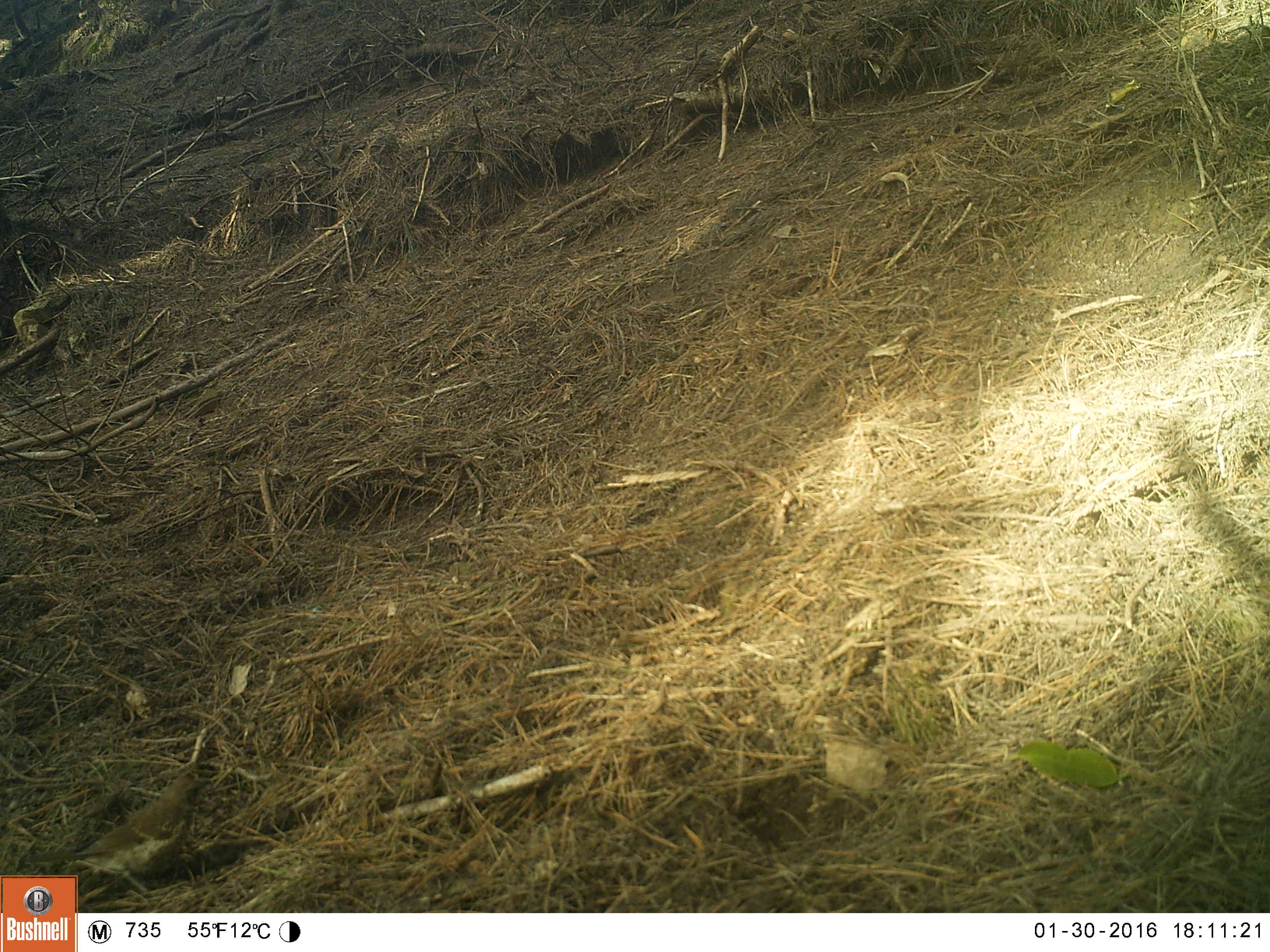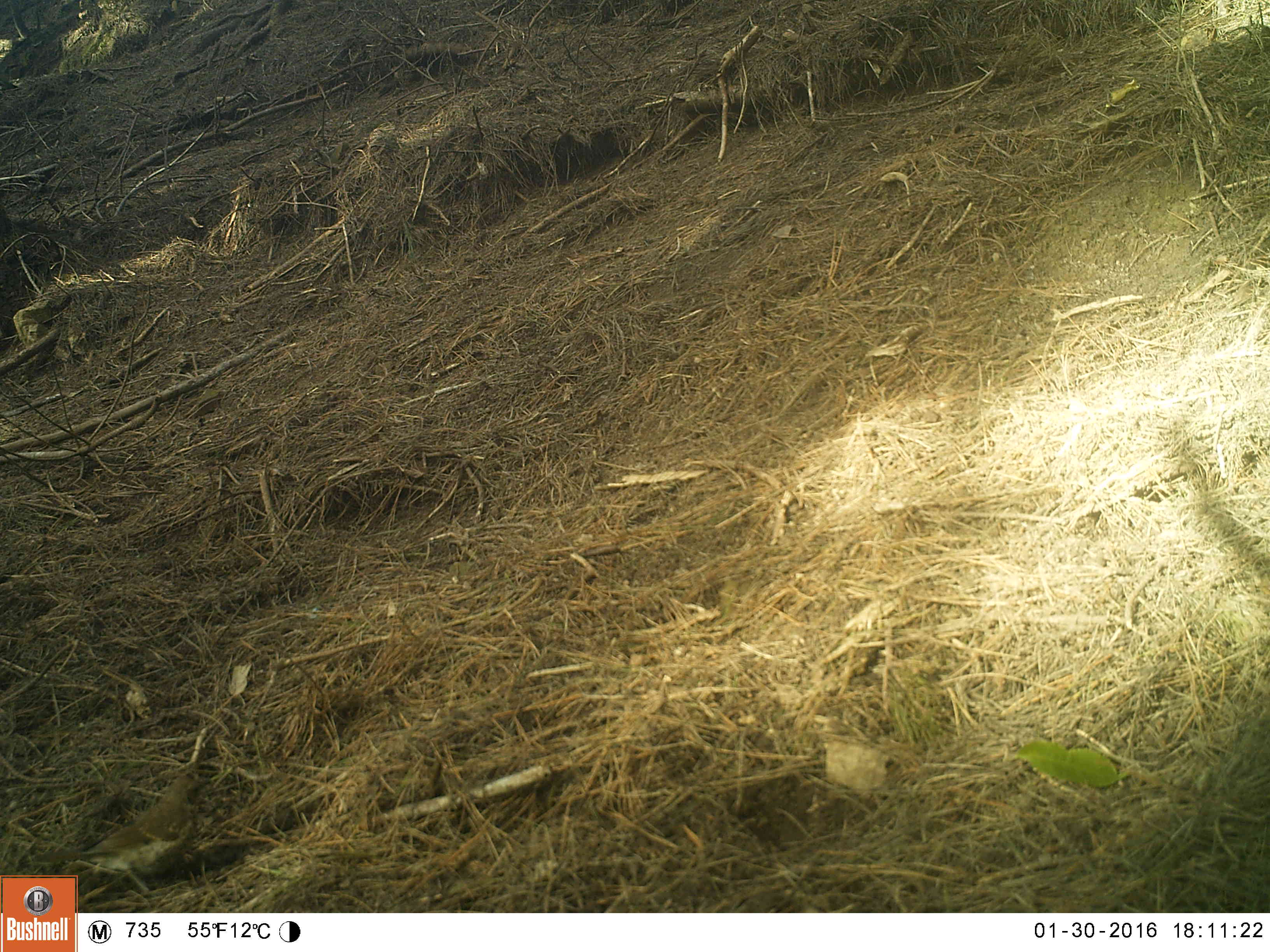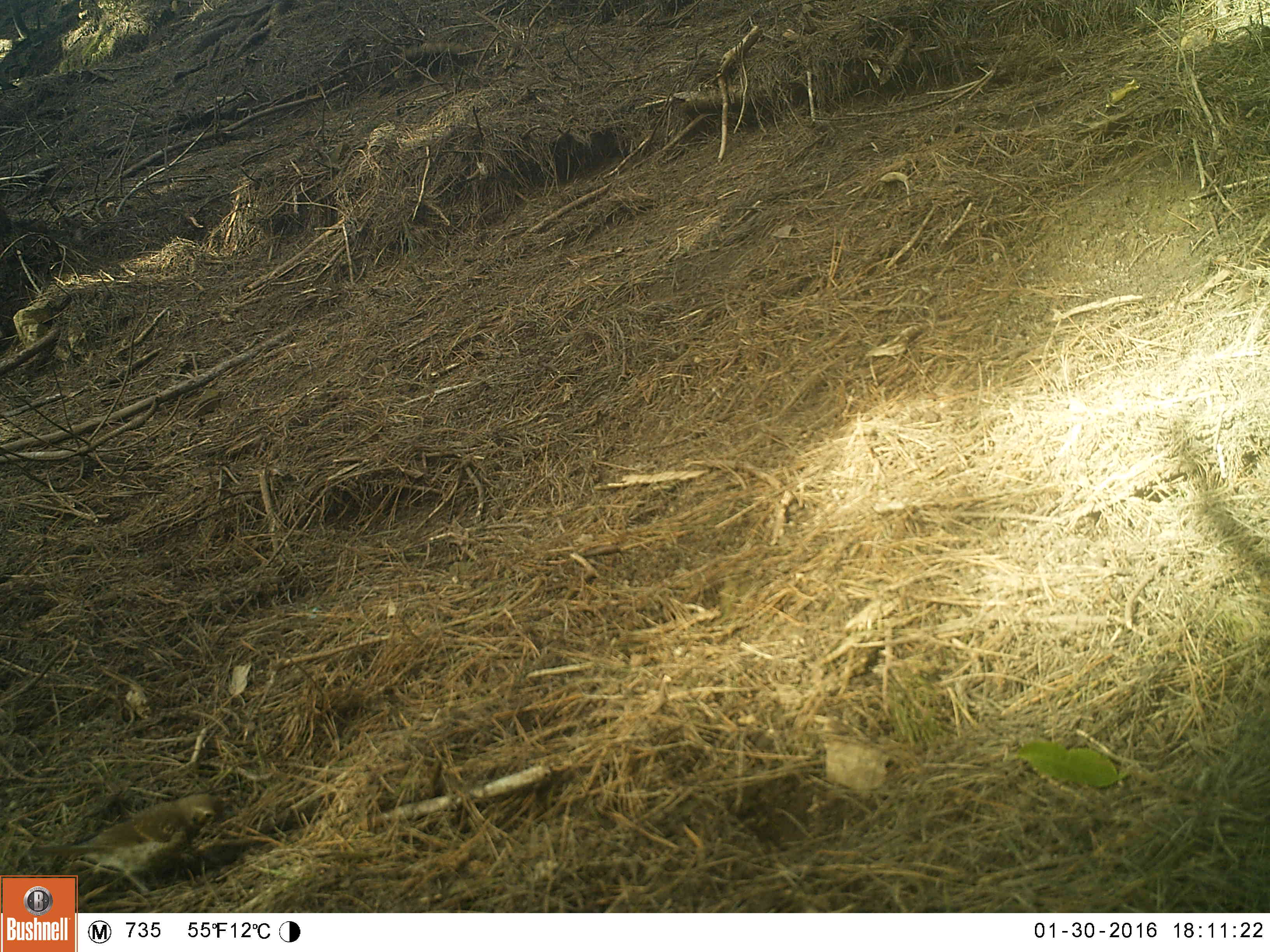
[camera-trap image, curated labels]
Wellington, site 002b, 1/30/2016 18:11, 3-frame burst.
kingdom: Animalia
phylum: Chordata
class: Aves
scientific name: Aves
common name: bird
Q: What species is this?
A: Bird (Aves).